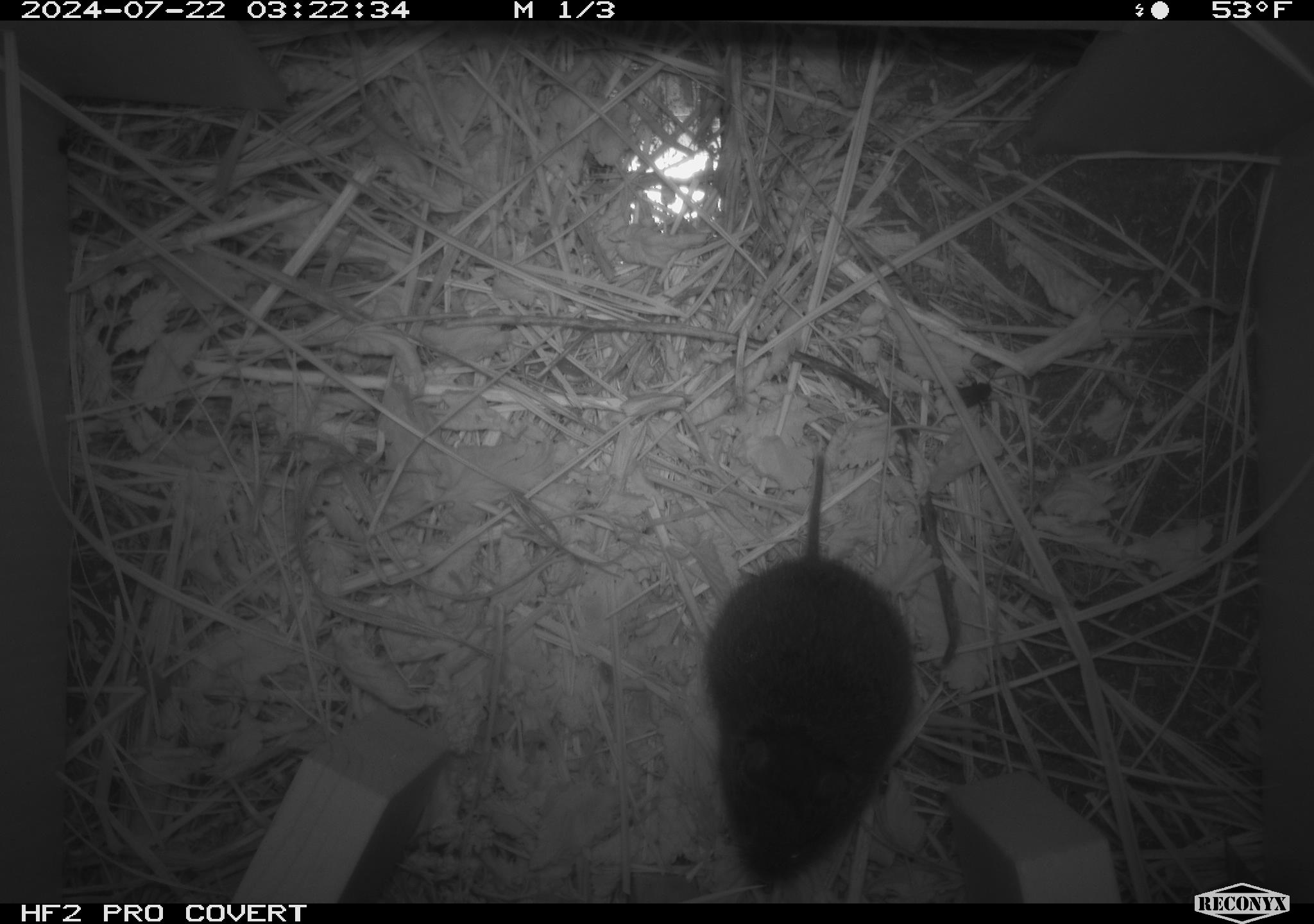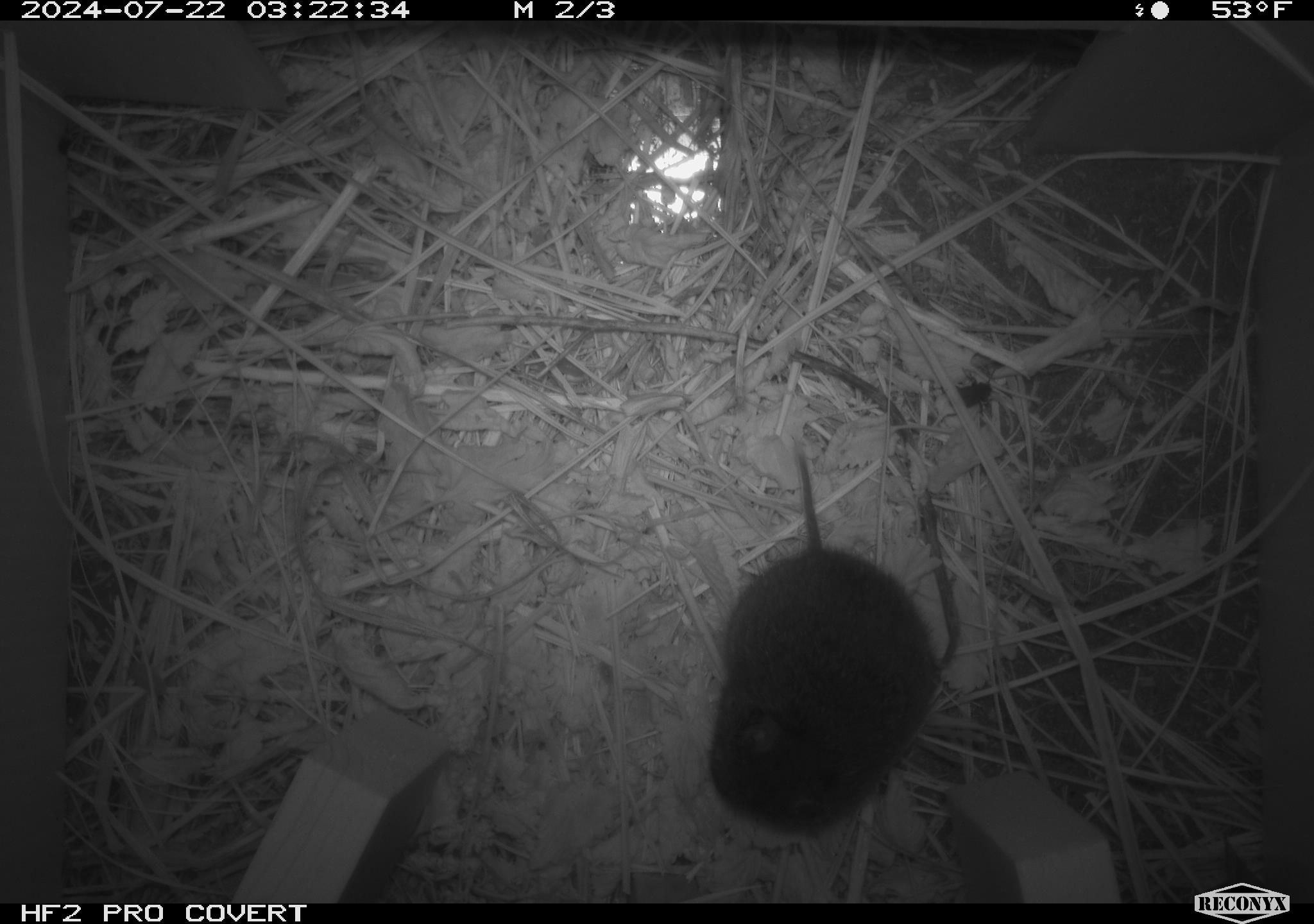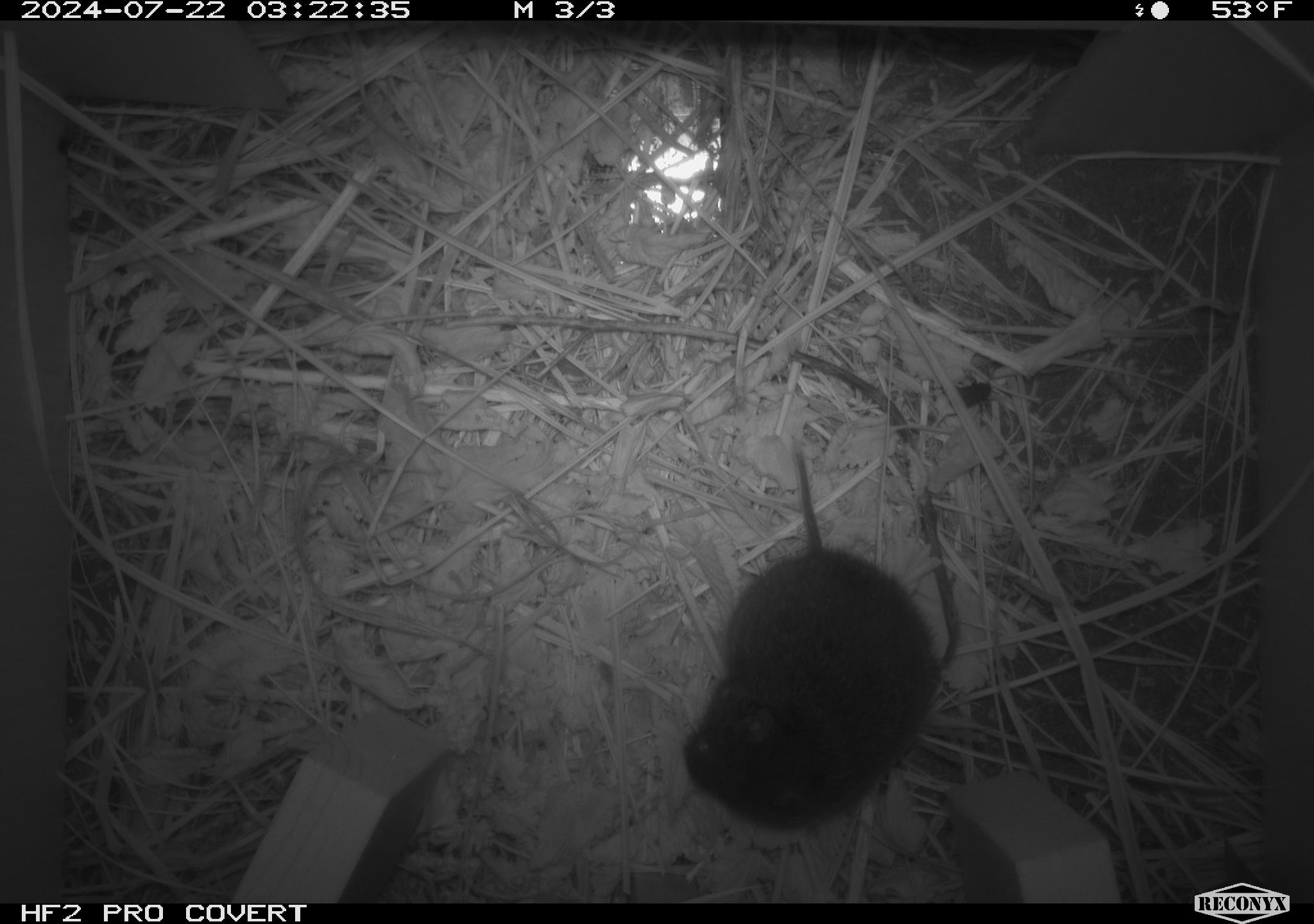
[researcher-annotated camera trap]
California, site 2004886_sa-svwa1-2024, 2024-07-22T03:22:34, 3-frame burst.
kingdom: Animalia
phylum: Chordata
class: Mammalia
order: Rodentia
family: Cricetidae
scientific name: Arvicolinae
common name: voles, lemmings, and muskrats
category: arvicolinae subfamily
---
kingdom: Animalia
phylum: Arthropoda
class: Insecta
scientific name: Insecta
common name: insect